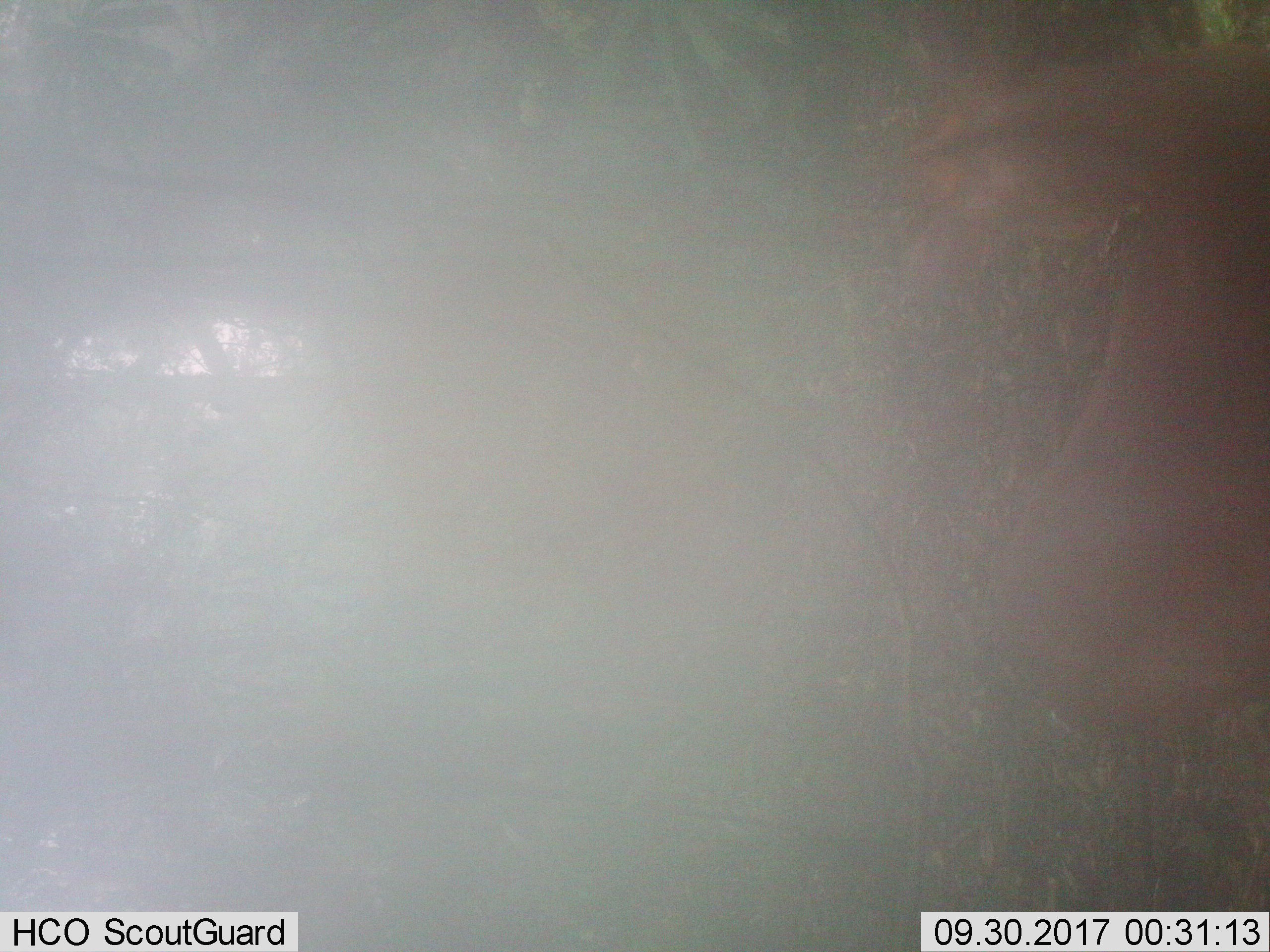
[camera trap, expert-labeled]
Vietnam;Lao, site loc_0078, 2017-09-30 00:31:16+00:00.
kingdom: Animalia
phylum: Chordata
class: Mammalia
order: Artiodactyla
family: Cervidae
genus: Muntiacus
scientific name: Muntiacus rooseveltorum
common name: roosevelt's muntjac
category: roosevelts muntjac group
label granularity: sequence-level